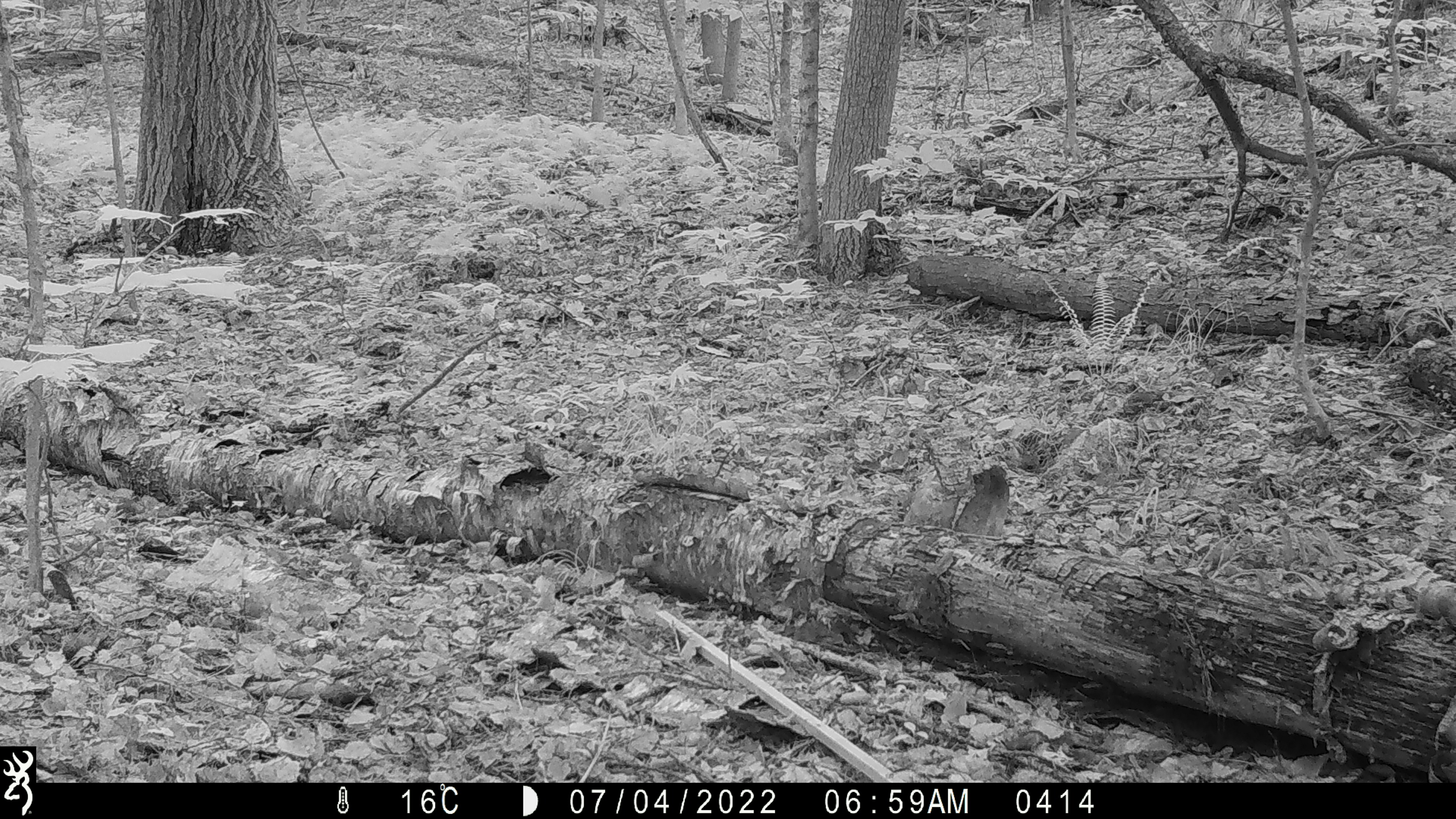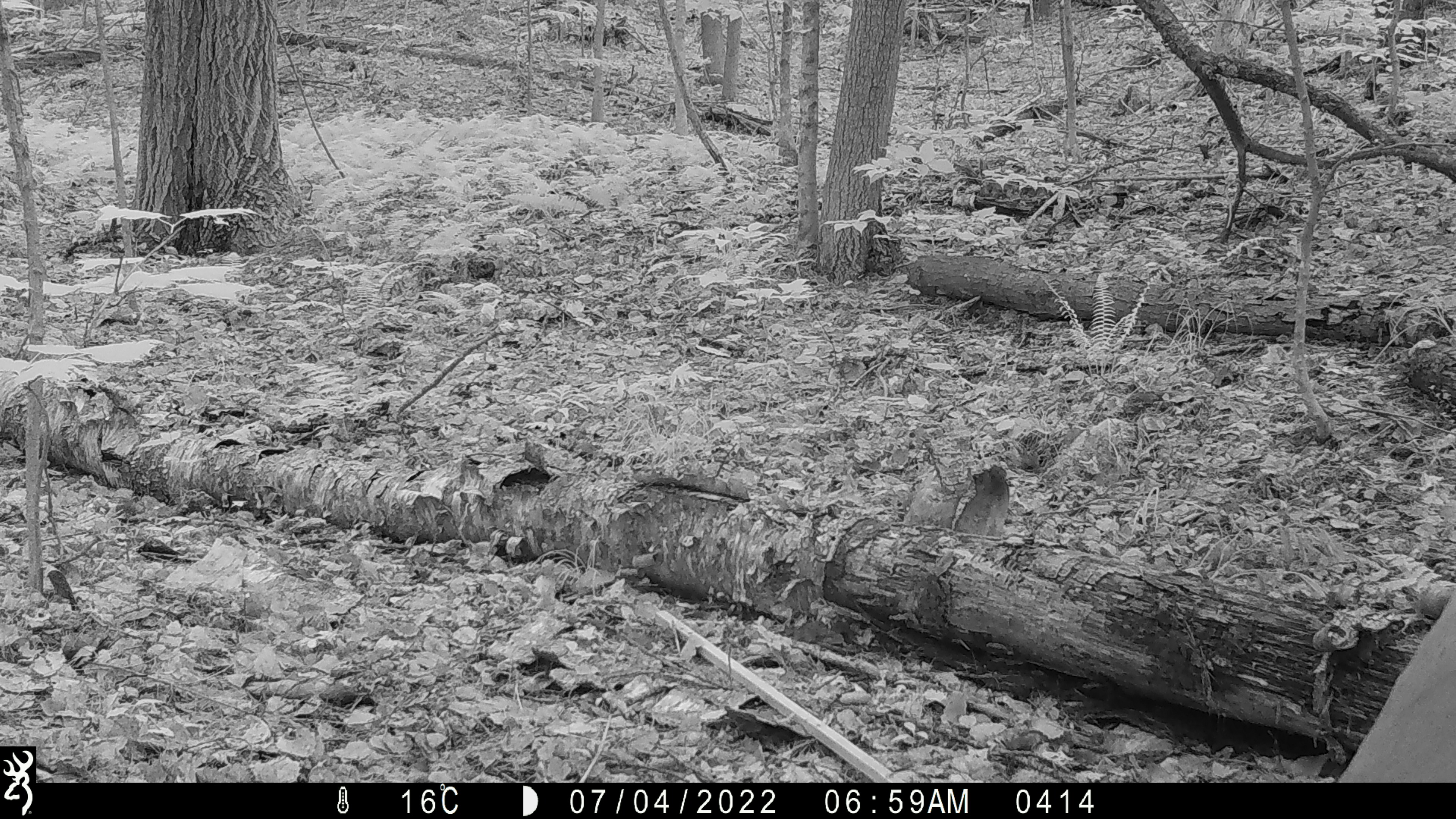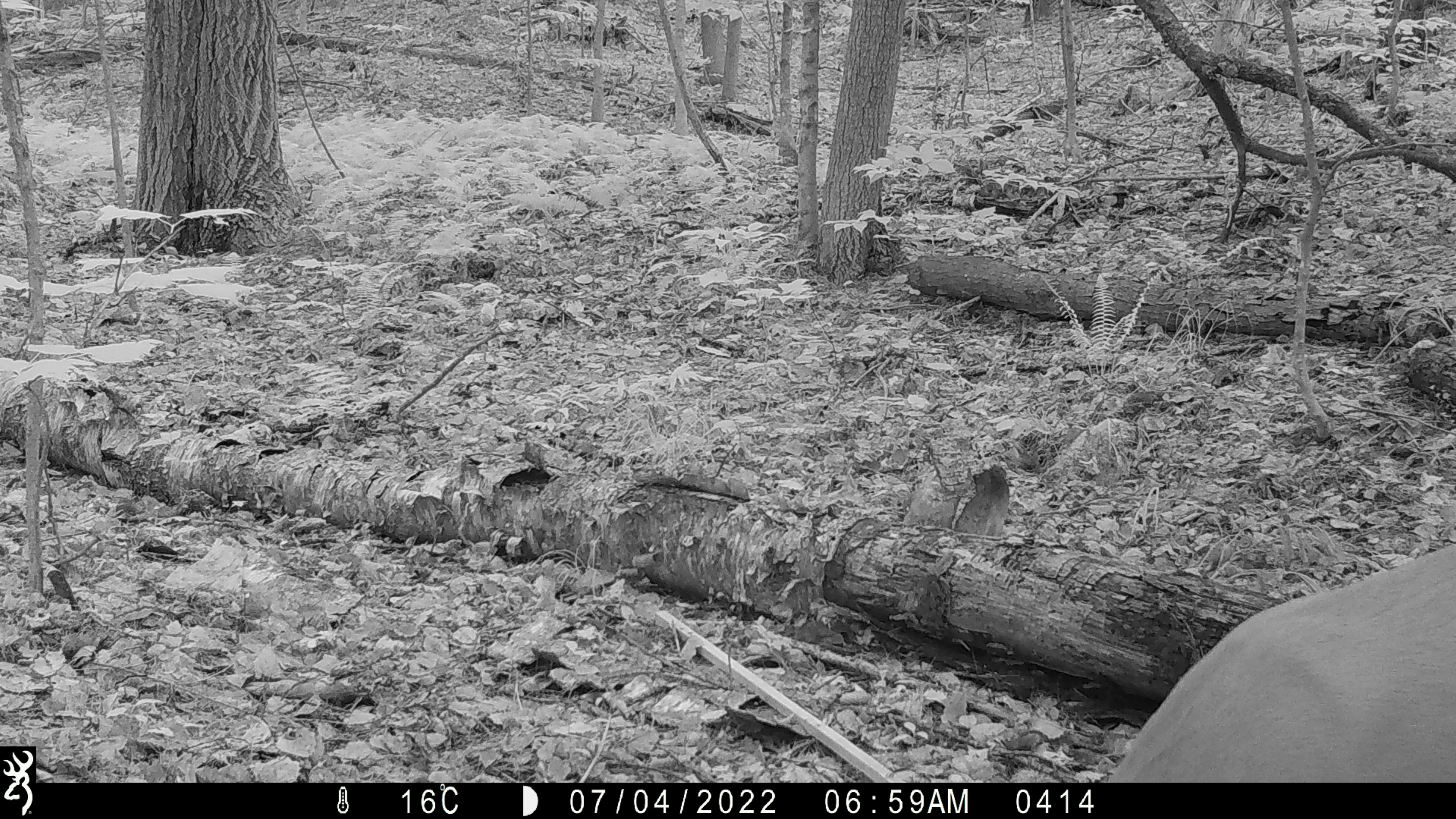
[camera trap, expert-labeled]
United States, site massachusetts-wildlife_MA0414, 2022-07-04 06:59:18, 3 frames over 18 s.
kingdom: Animalia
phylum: Chordata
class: Mammalia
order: Artiodactyla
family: Cervidae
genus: Odocoileus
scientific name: Odocoileus virginianus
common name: white-tailed deer